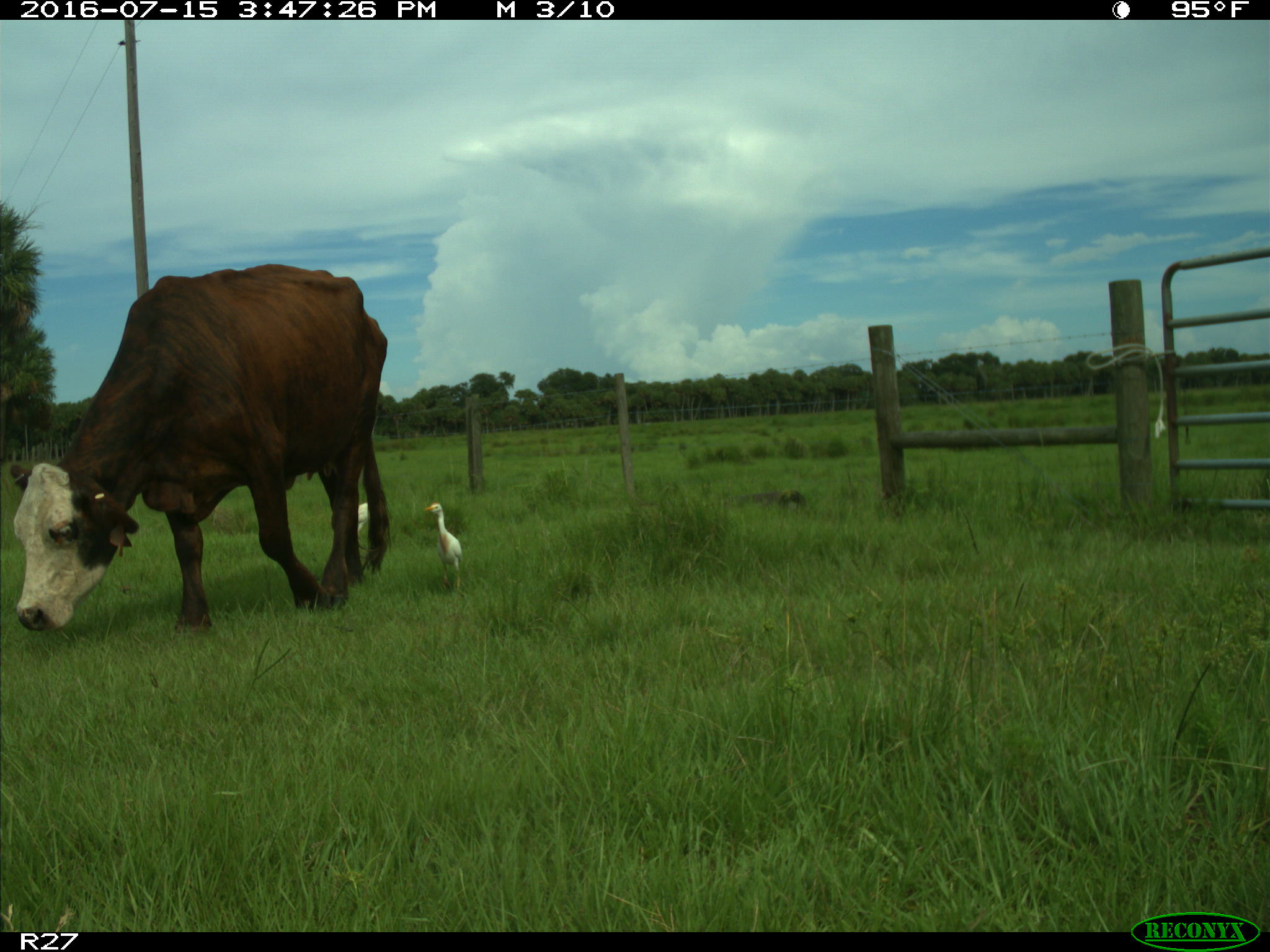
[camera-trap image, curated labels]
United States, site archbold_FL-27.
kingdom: Animalia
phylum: Chordata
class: Mammalia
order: Artiodactyla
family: Bovidae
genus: Bos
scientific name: Bos taurus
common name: domestic cow